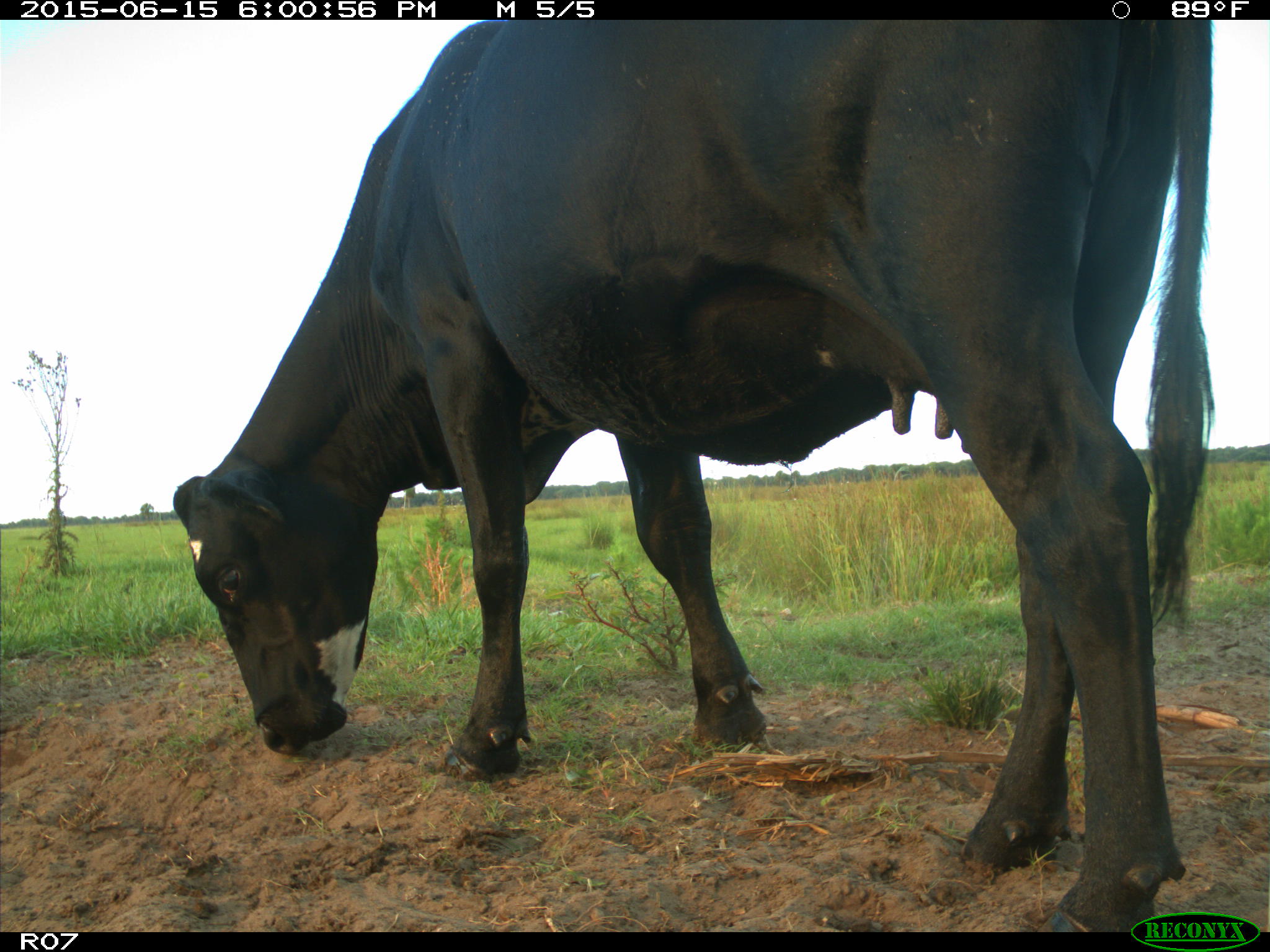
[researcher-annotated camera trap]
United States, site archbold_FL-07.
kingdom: Animalia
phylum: Chordata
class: Mammalia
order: Artiodactyla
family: Bovidae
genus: Bos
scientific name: Bos taurus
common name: domestic cow